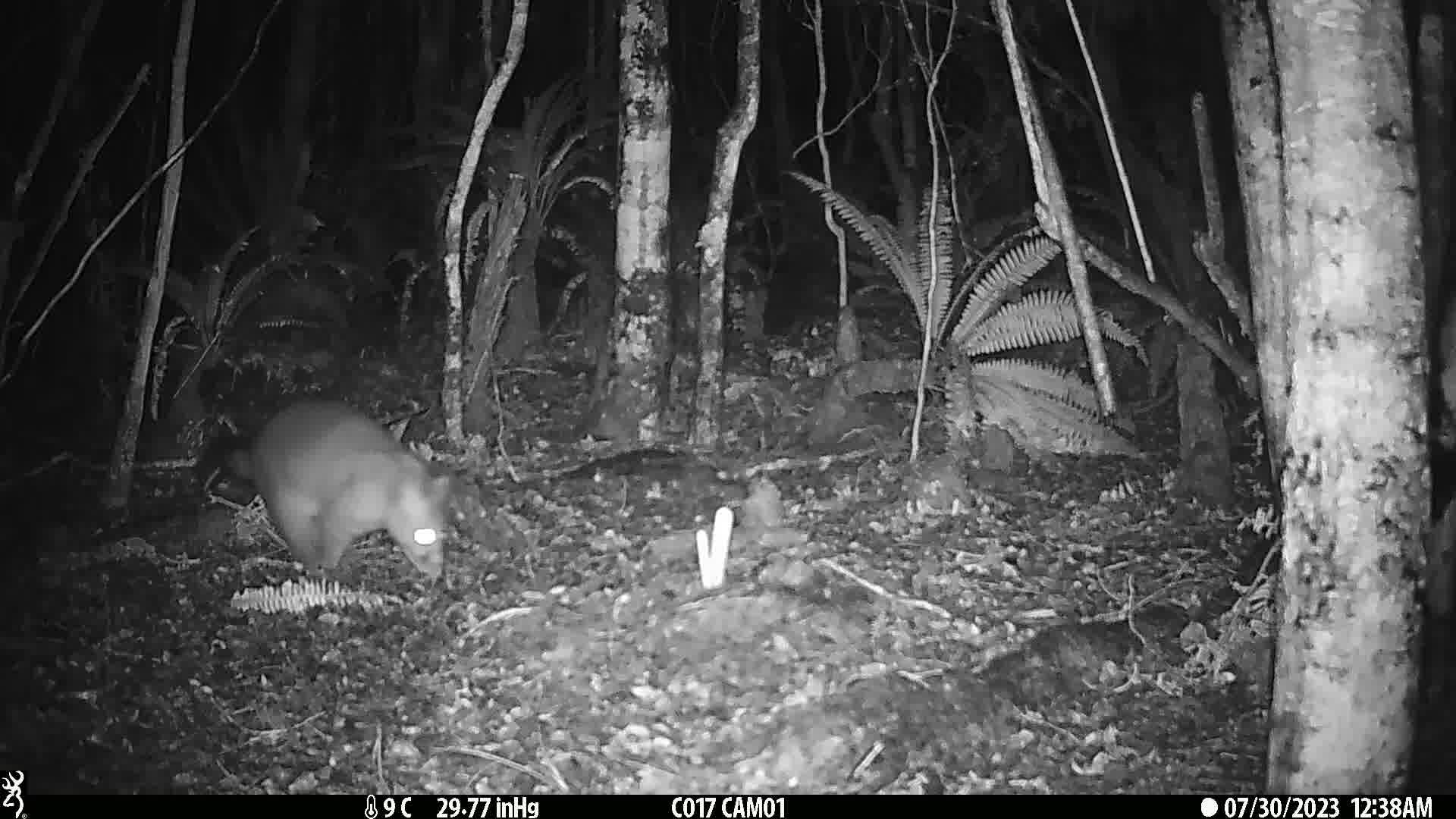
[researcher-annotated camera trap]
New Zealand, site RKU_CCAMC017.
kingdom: Animalia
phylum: Chordata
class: Mammalia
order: Diprotodontia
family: Phalangeridae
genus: Trichosurus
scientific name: Trichosurus vulpecula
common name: common brushtail possum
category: possum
Possum (common brushtail possum) (Trichosurus vulpecula).